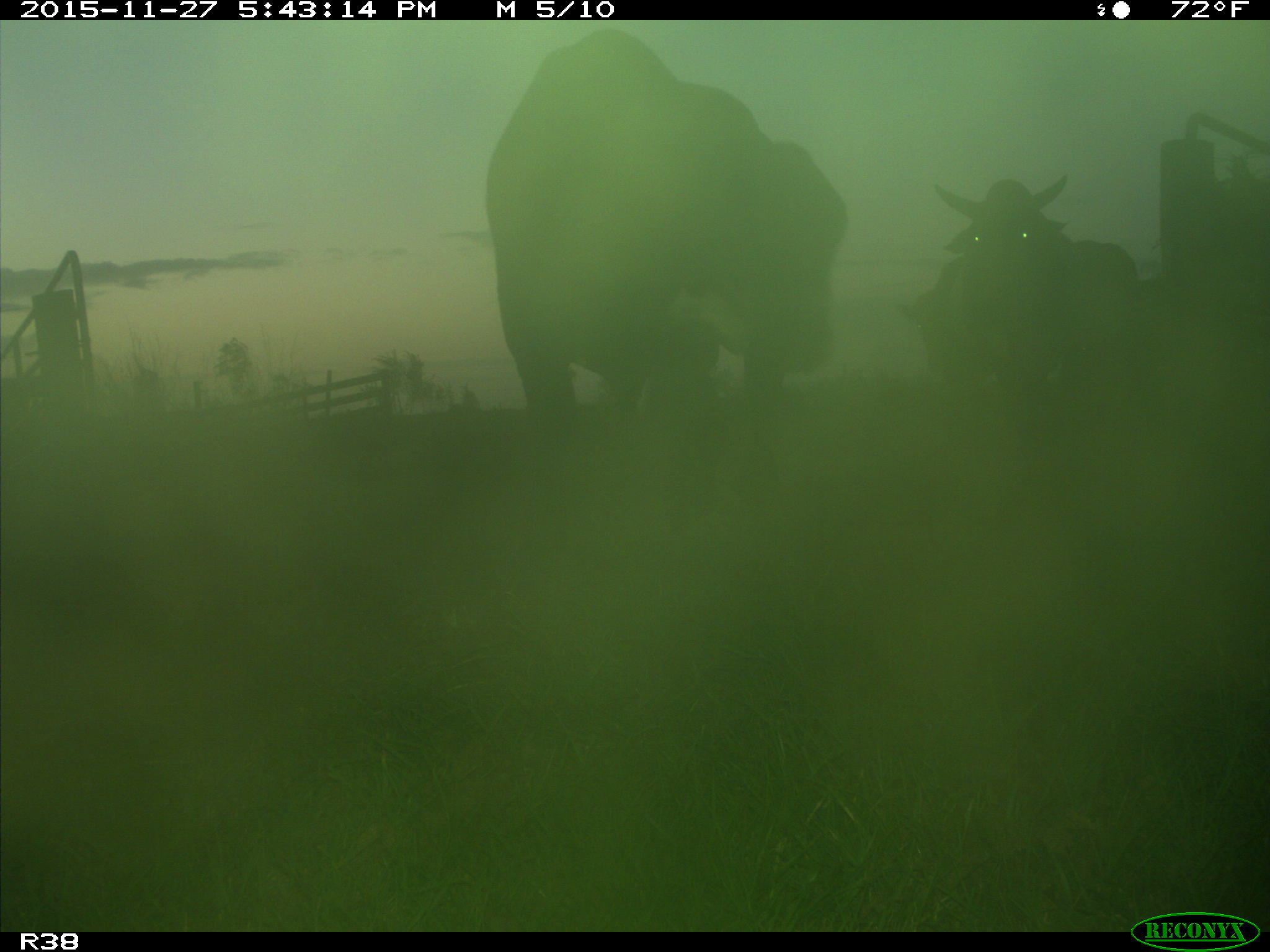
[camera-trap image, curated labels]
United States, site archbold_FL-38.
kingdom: Animalia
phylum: Chordata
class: Mammalia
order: Artiodactyla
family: Bovidae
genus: Bos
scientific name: Bos taurus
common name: domestic cow